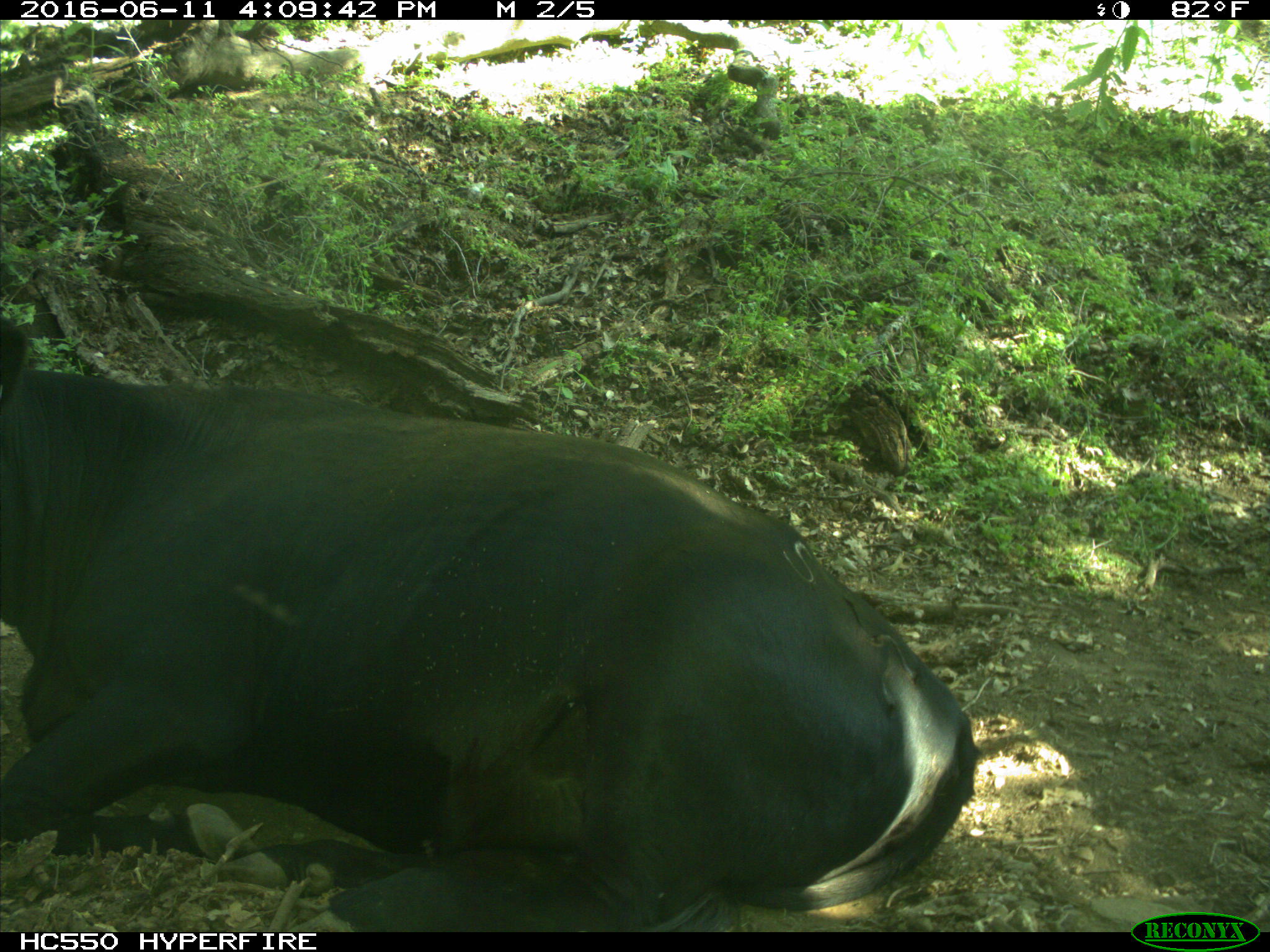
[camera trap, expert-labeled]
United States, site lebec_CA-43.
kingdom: Animalia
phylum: Chordata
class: Mammalia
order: Artiodactyla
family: Bovidae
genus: Bos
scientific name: Bos taurus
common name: domestic cow